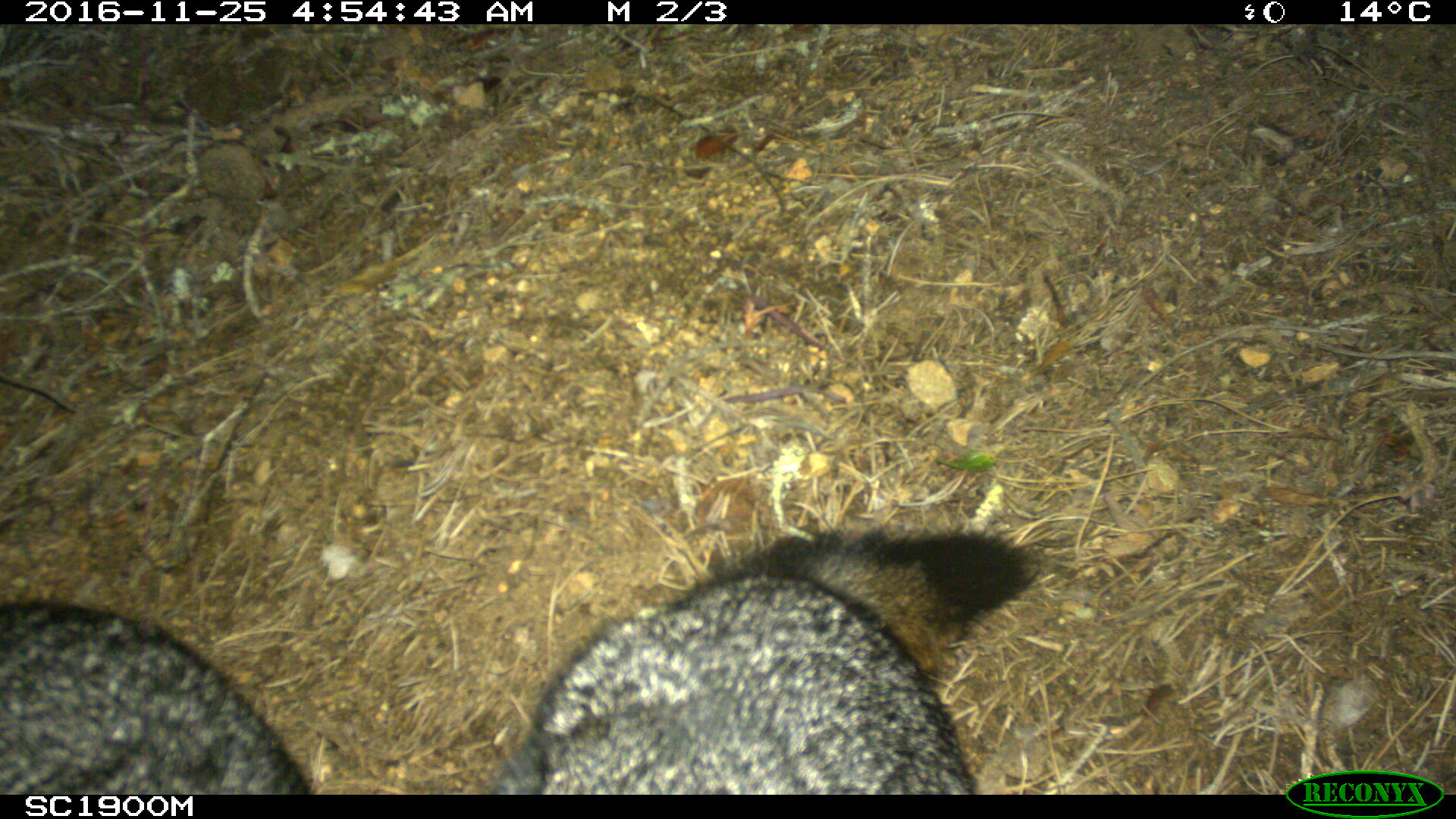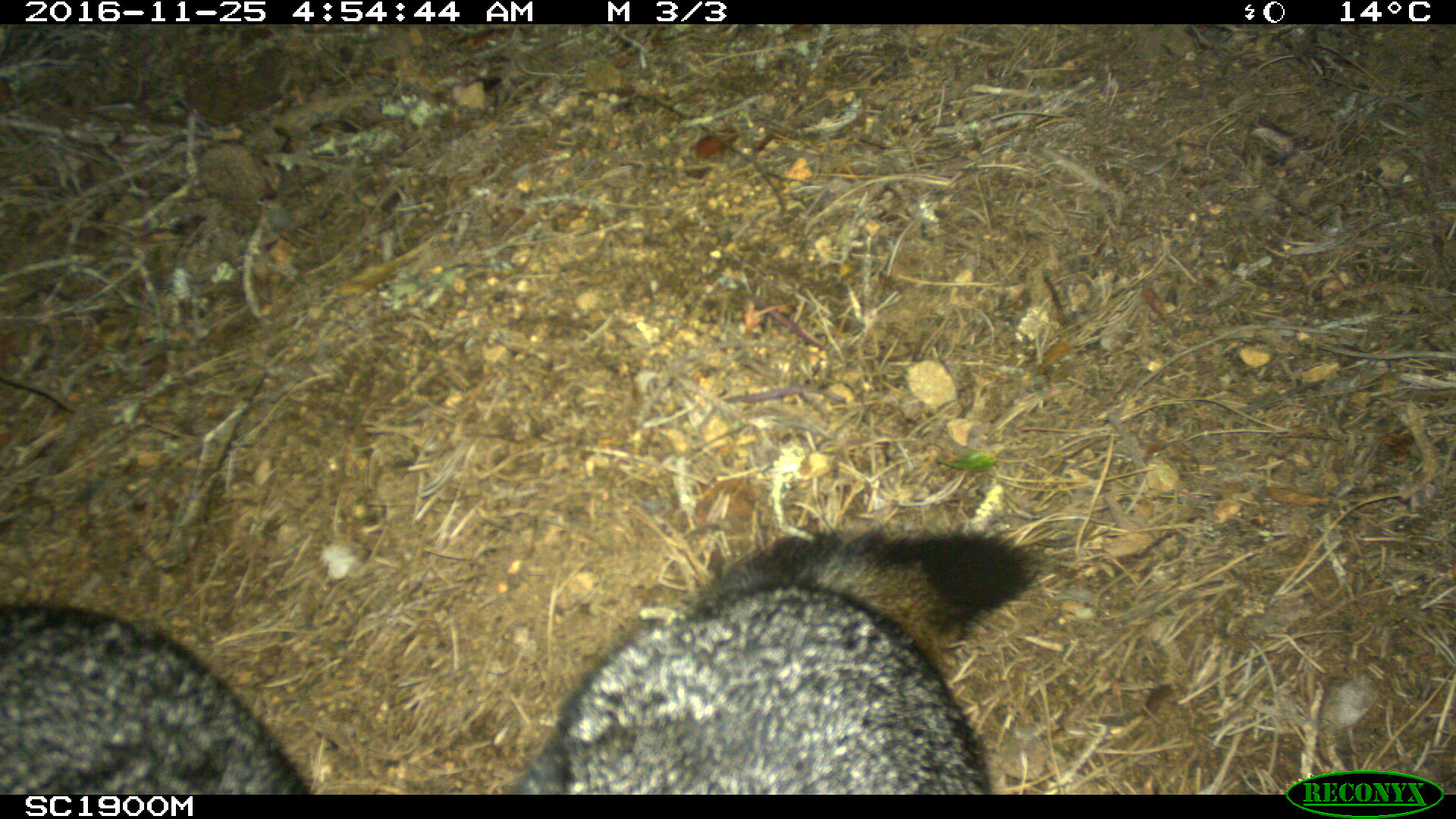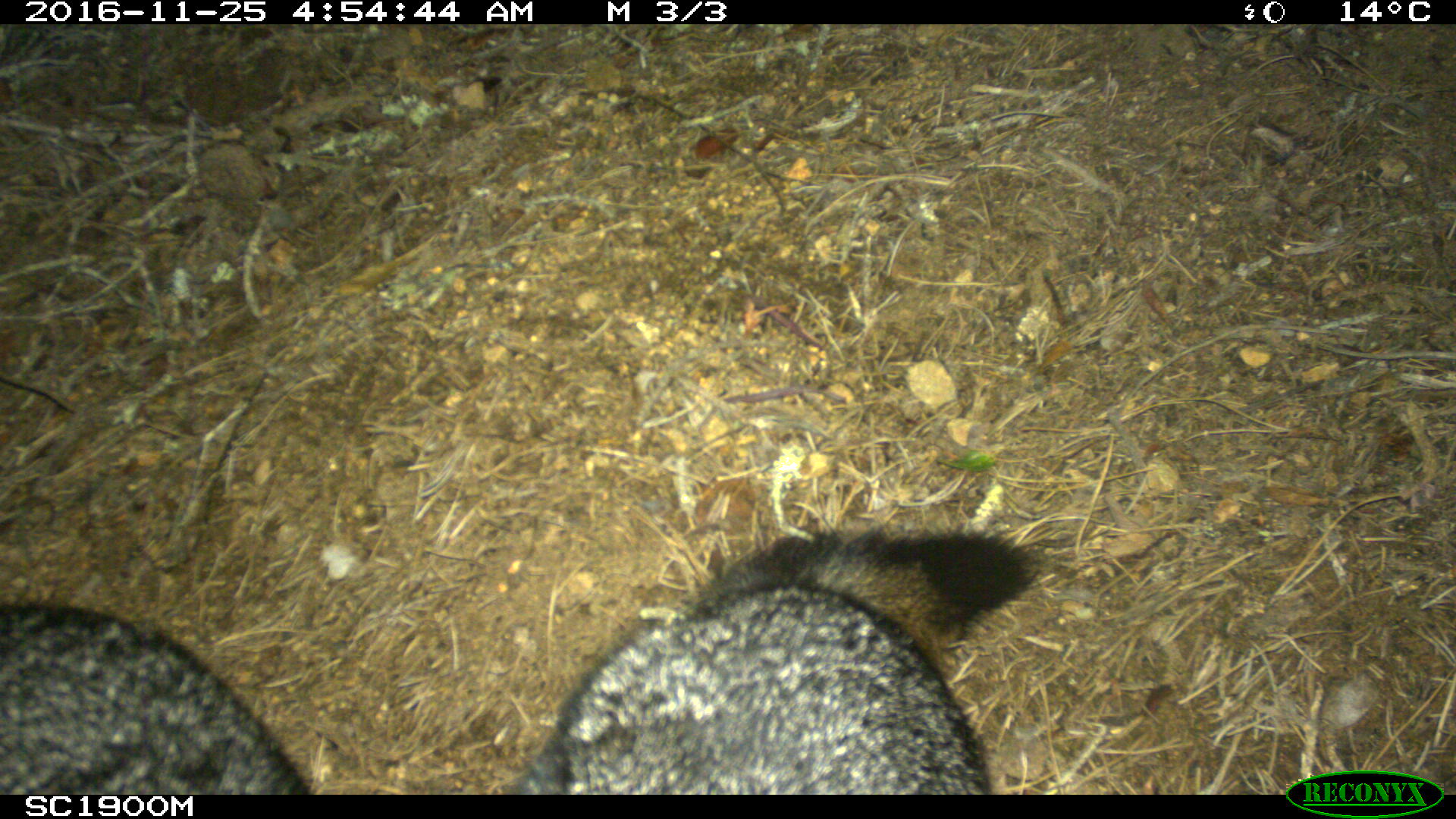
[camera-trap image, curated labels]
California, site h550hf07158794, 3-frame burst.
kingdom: Animalia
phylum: Chordata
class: Mammalia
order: Carnivora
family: Canidae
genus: Urocyon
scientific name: Urocyon littoralis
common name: island fox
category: fox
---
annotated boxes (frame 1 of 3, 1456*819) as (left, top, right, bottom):
fox: (495, 515, 1039, 795); (0, 600, 308, 795)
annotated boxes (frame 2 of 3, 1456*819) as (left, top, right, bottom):
fox: (495, 515, 1039, 795); (0, 600, 308, 795)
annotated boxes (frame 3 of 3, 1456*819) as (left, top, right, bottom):
fox: (495, 526, 1039, 795); (0, 600, 308, 795)